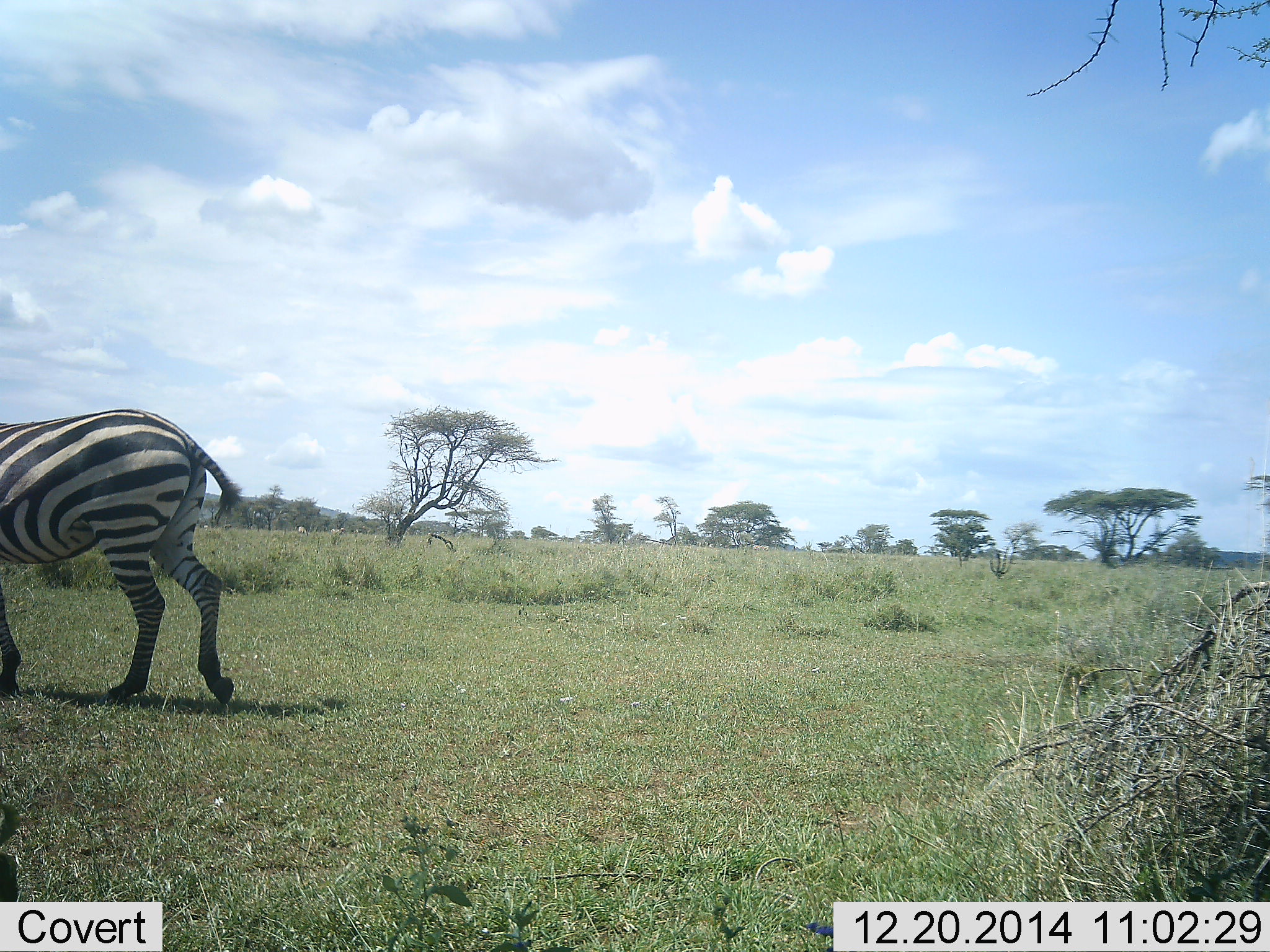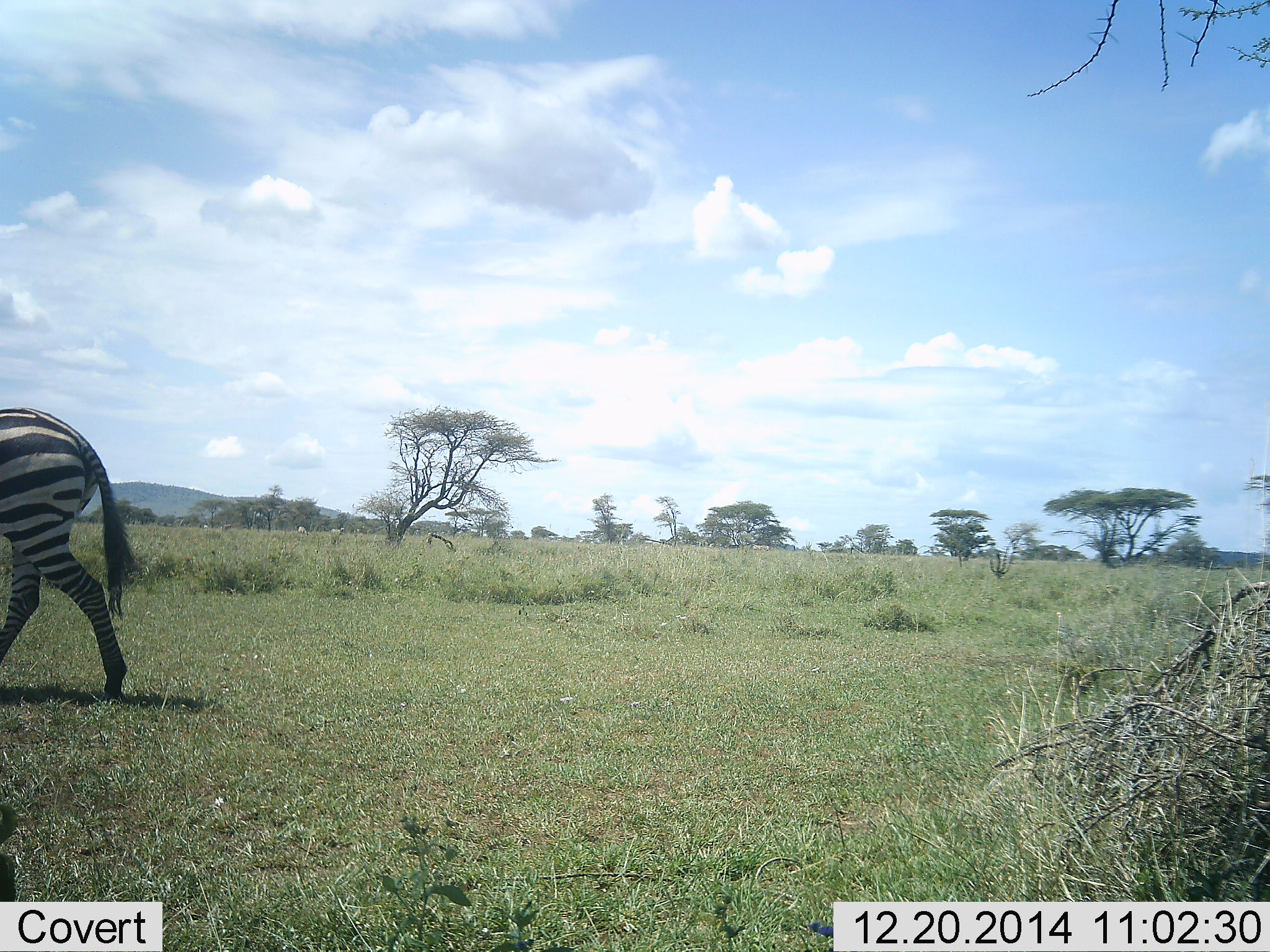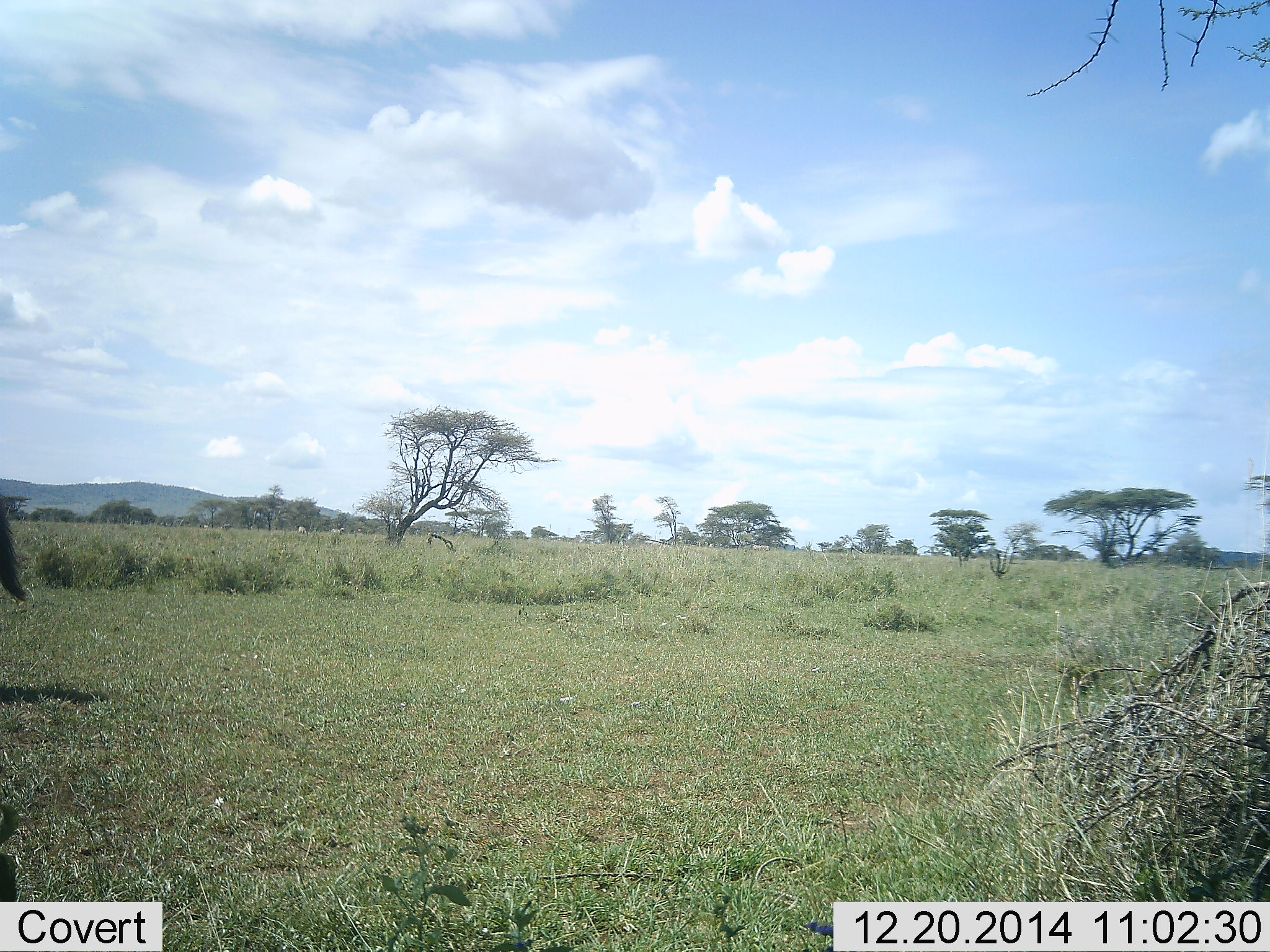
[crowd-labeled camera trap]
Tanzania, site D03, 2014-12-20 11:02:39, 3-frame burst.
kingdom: Animalia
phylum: Chordata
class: Mammalia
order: Perissodactyla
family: Equidae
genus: Equus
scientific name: Equus quagga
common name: plains zebra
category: zebra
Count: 1.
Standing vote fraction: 20%.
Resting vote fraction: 0%.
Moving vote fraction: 100%.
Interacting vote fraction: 0%.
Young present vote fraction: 0%.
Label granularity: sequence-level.